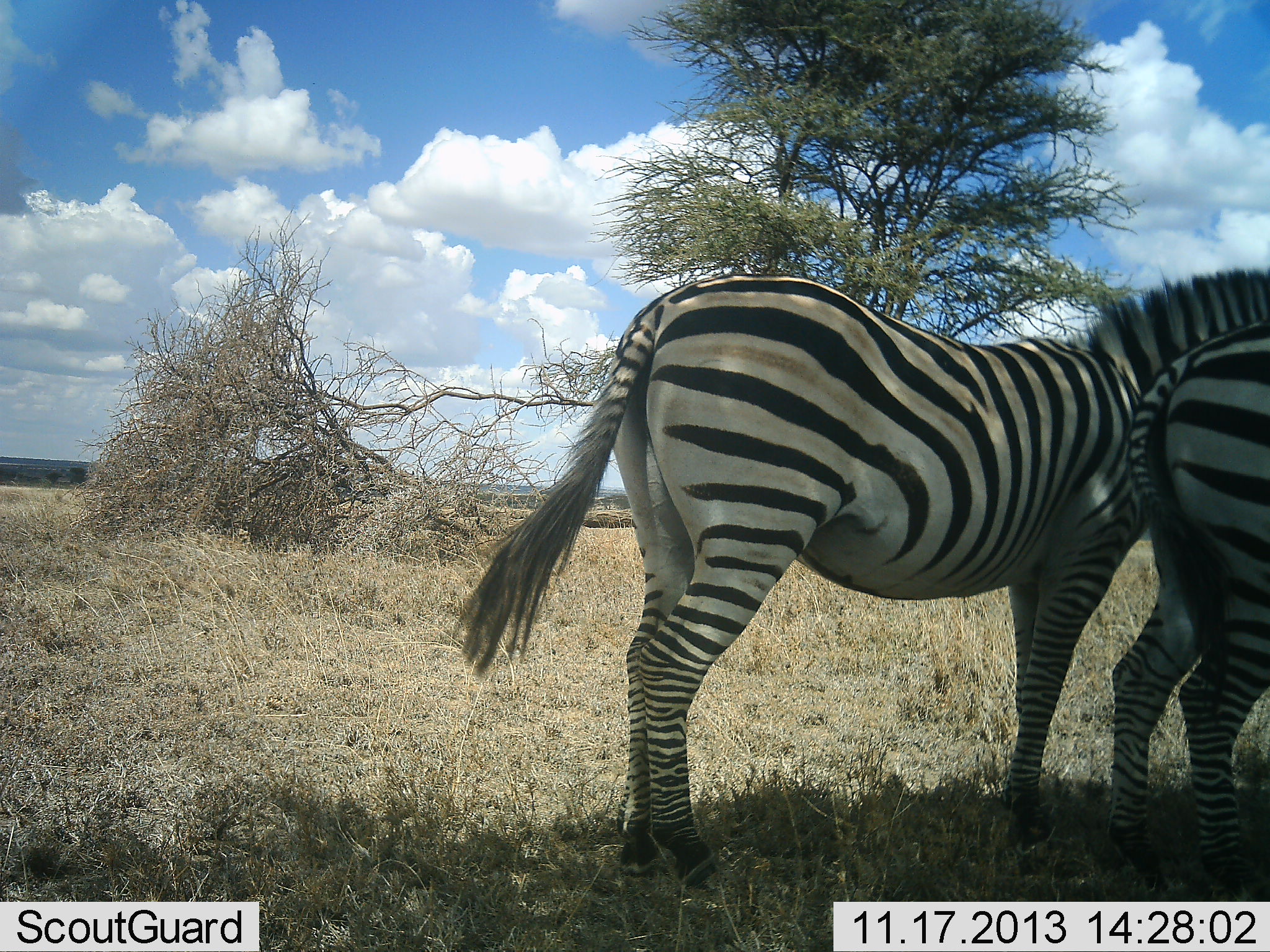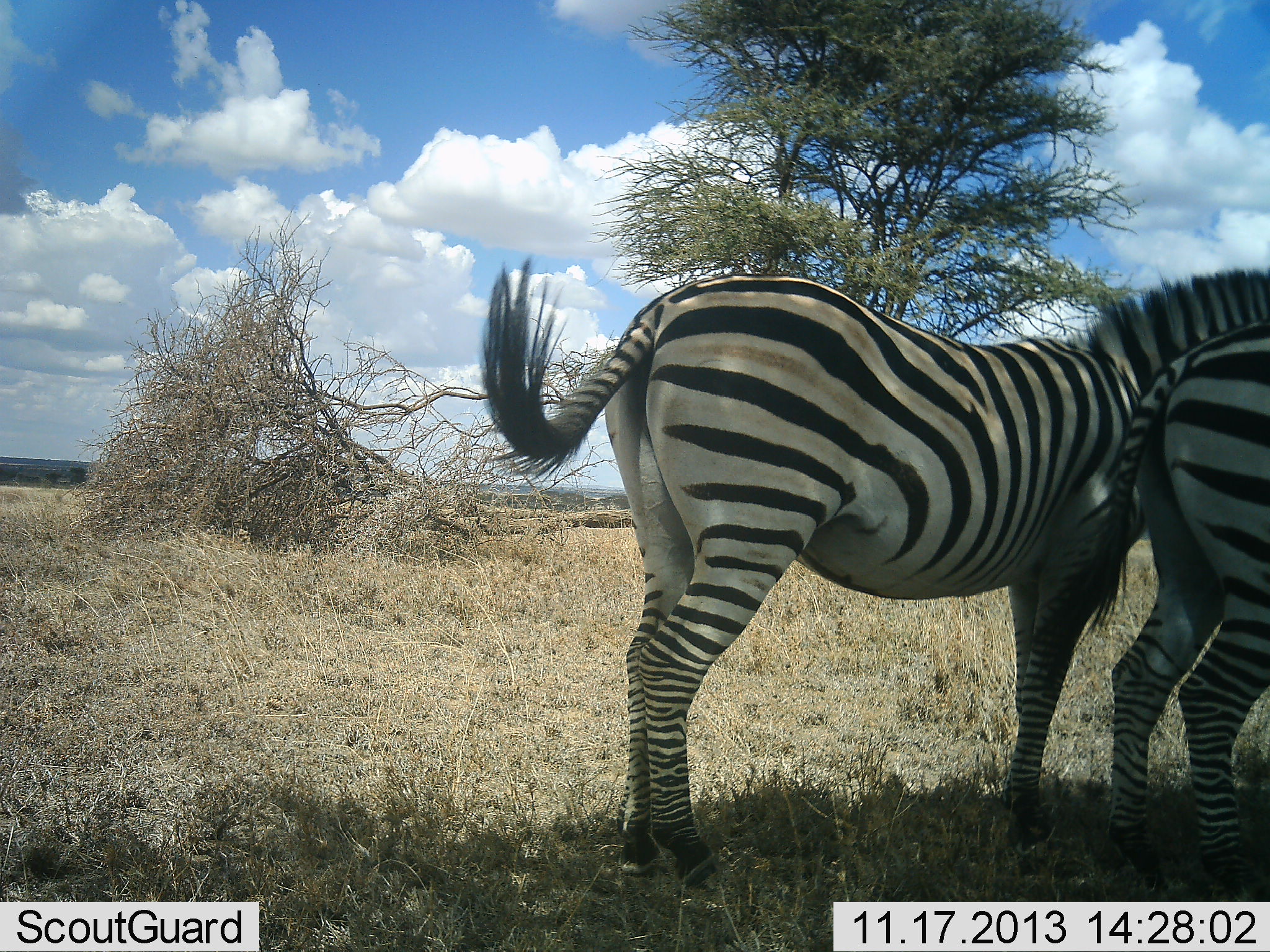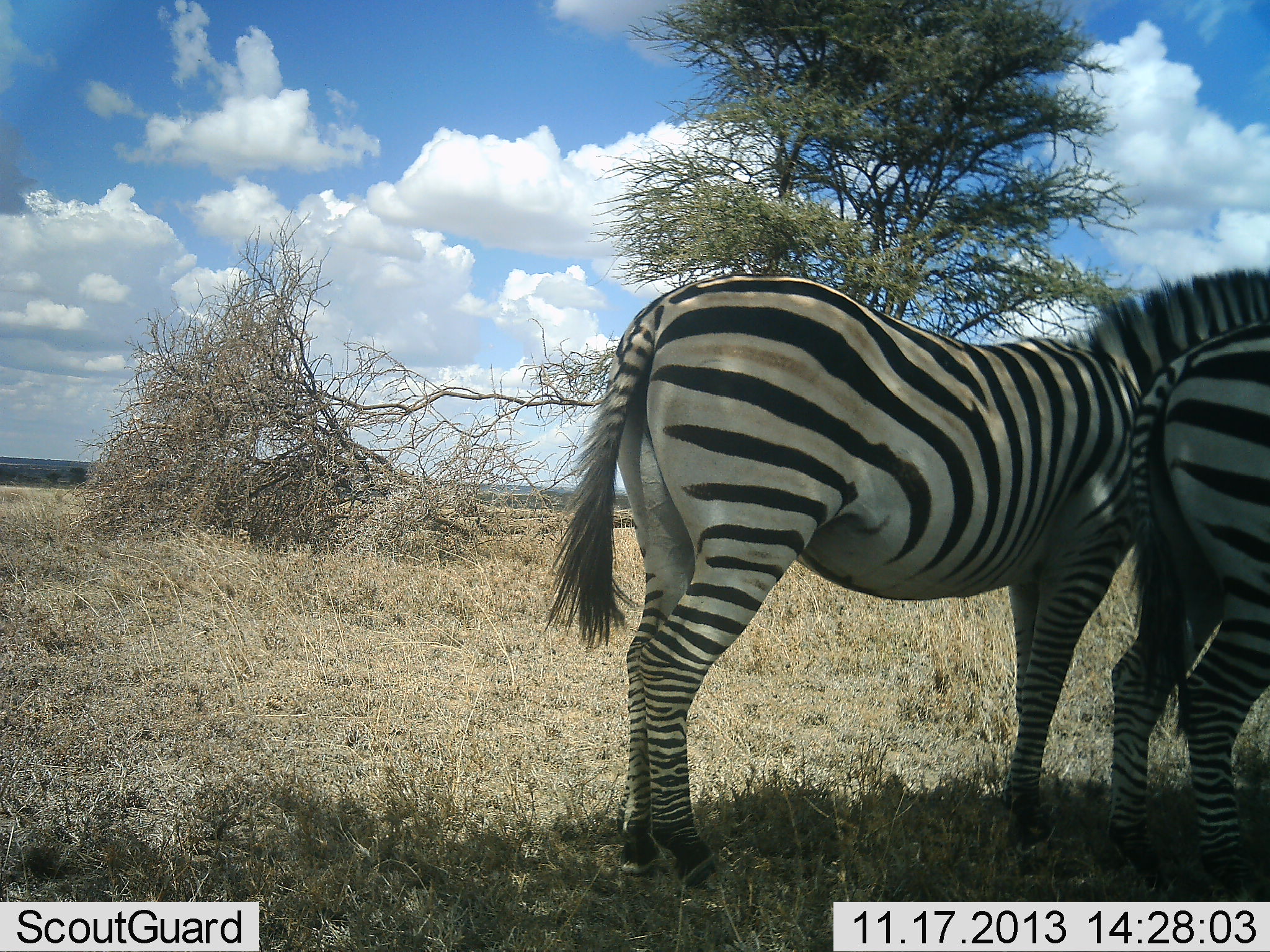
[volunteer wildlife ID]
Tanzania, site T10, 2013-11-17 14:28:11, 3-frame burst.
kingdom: Animalia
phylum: Chordata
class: Mammalia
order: Perissodactyla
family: Equidae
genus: Equus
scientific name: Equus quagga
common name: plains zebra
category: zebra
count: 2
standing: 80%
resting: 0%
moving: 10%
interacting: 30%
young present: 0%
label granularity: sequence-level